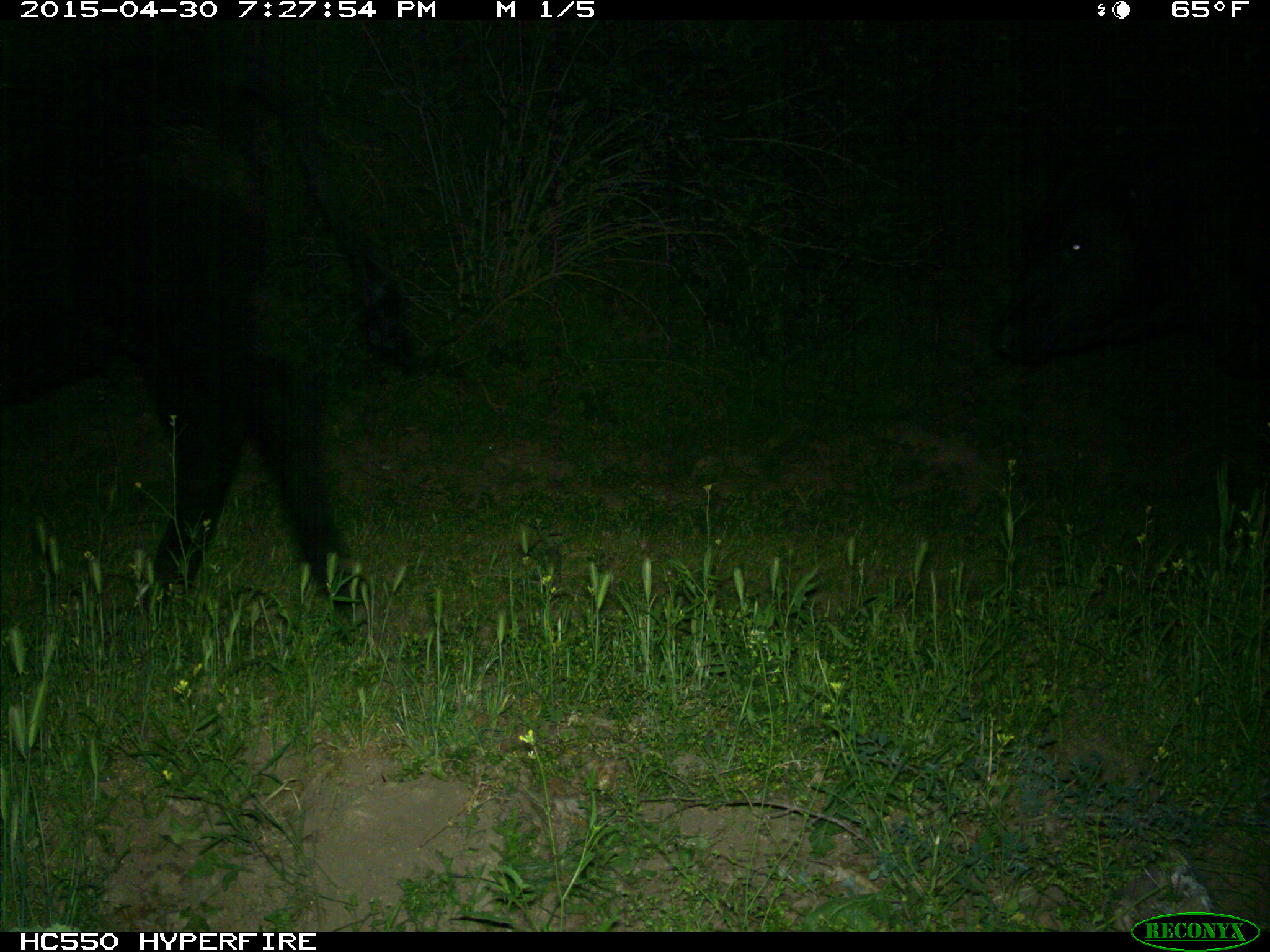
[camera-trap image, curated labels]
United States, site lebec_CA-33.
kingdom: Animalia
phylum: Chordata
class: Mammalia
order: Artiodactyla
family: Bovidae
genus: Bos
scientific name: Bos taurus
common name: domestic cow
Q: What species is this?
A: Bos taurus (domestic cow).